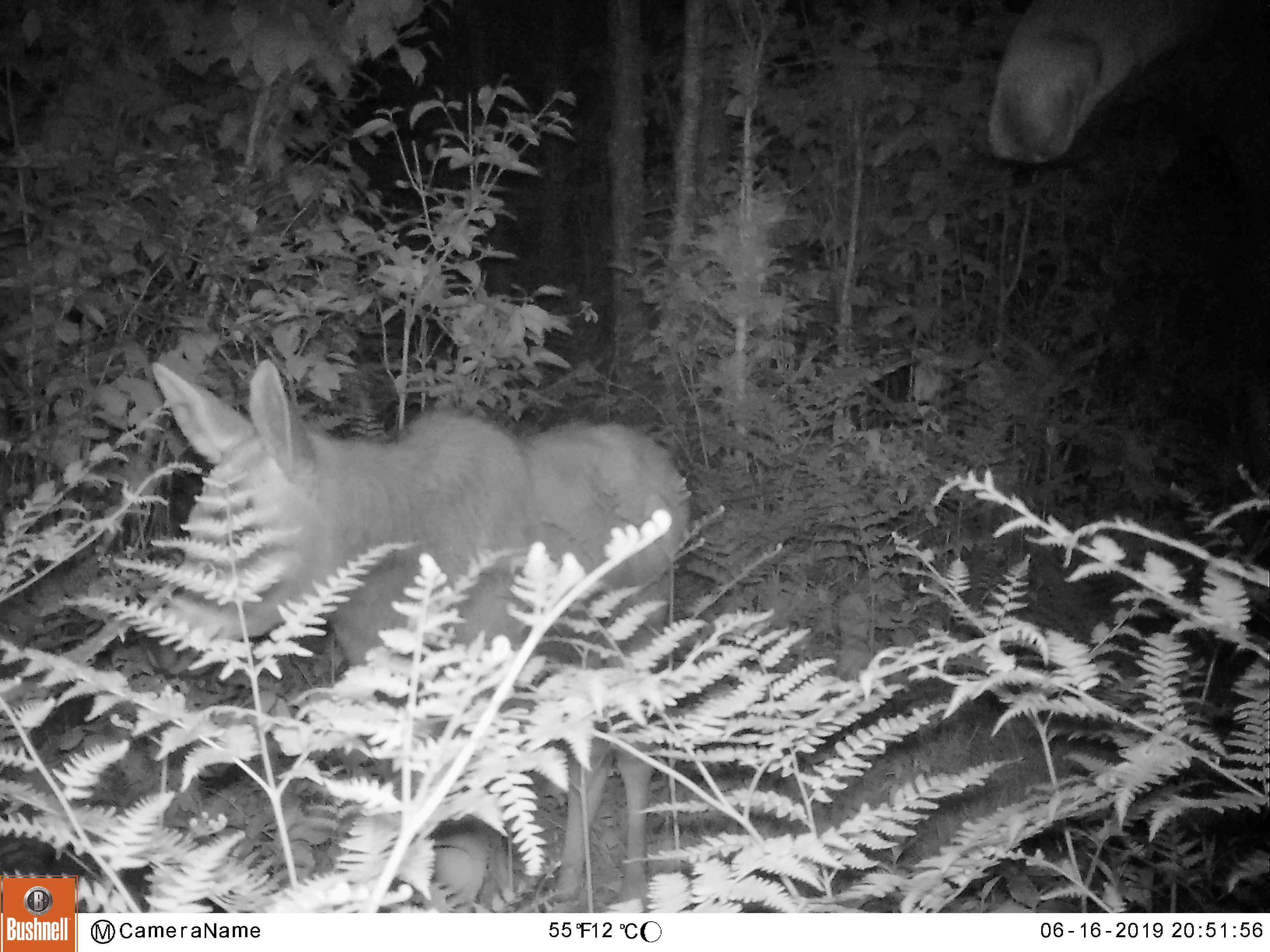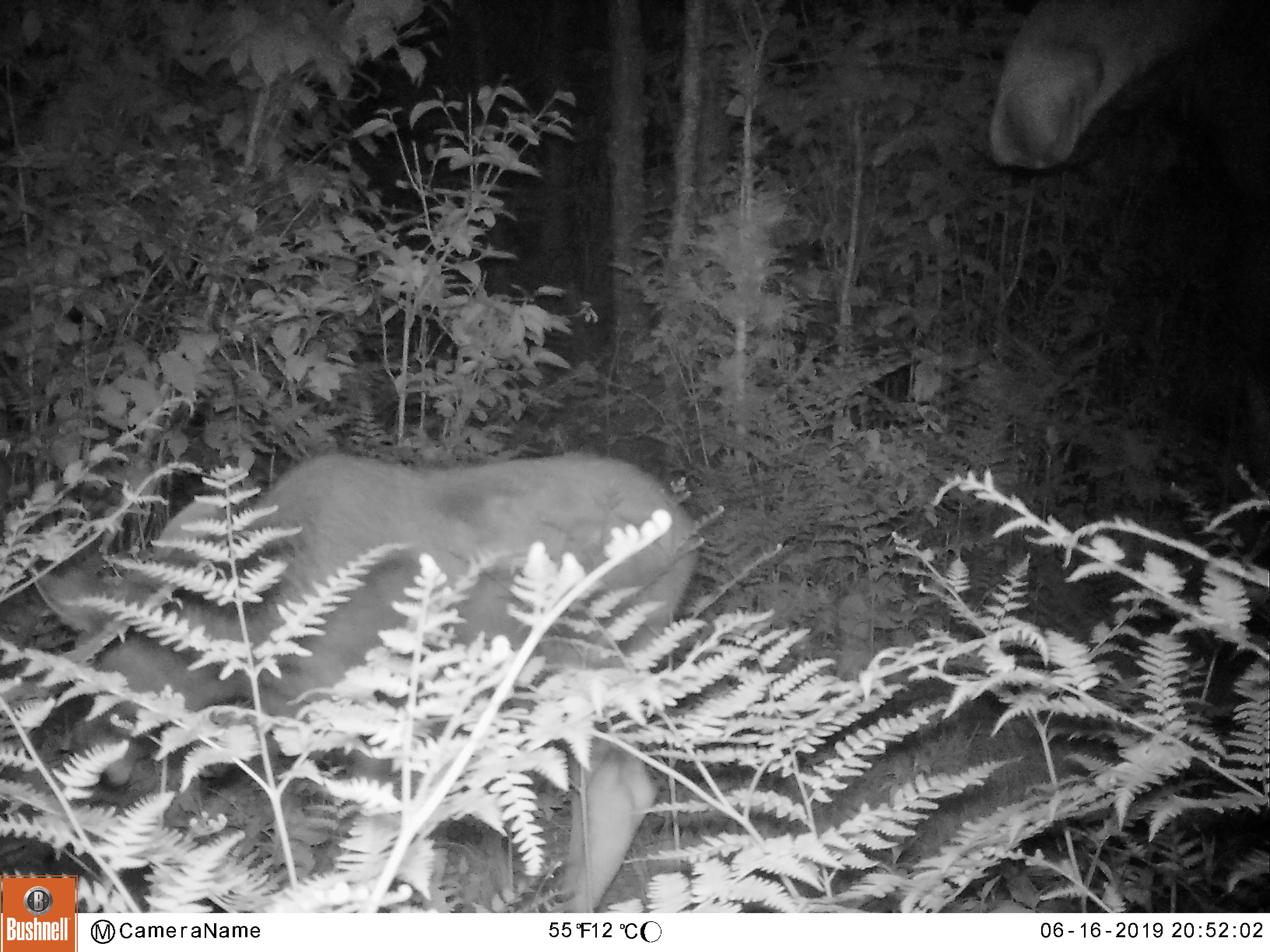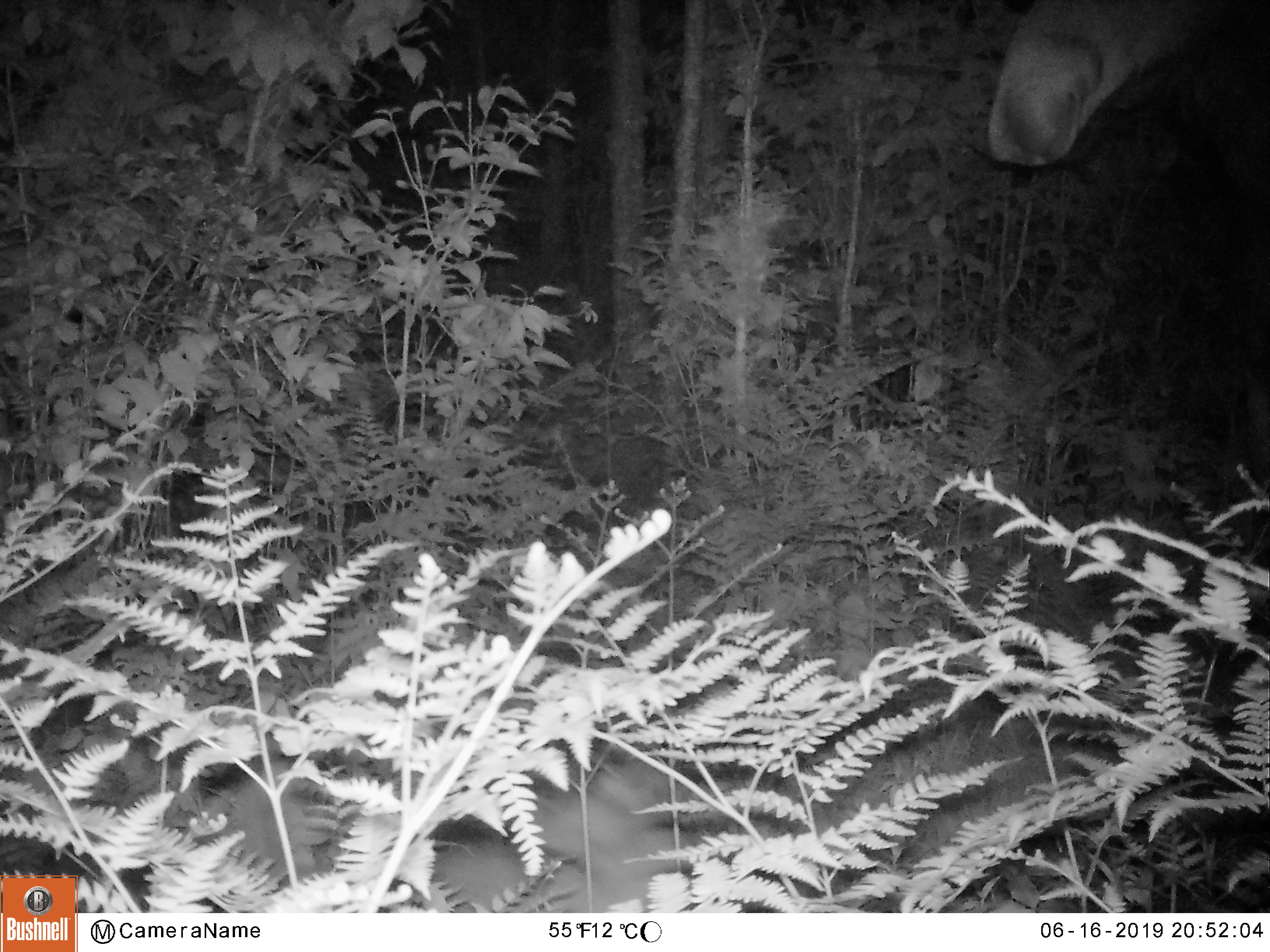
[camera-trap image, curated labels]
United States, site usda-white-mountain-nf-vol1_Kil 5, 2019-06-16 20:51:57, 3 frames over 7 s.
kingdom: Animalia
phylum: Chordata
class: Mammalia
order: Artiodactyla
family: Cervidae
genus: Alces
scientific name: Alces alces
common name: moose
Moose (Alces alces).